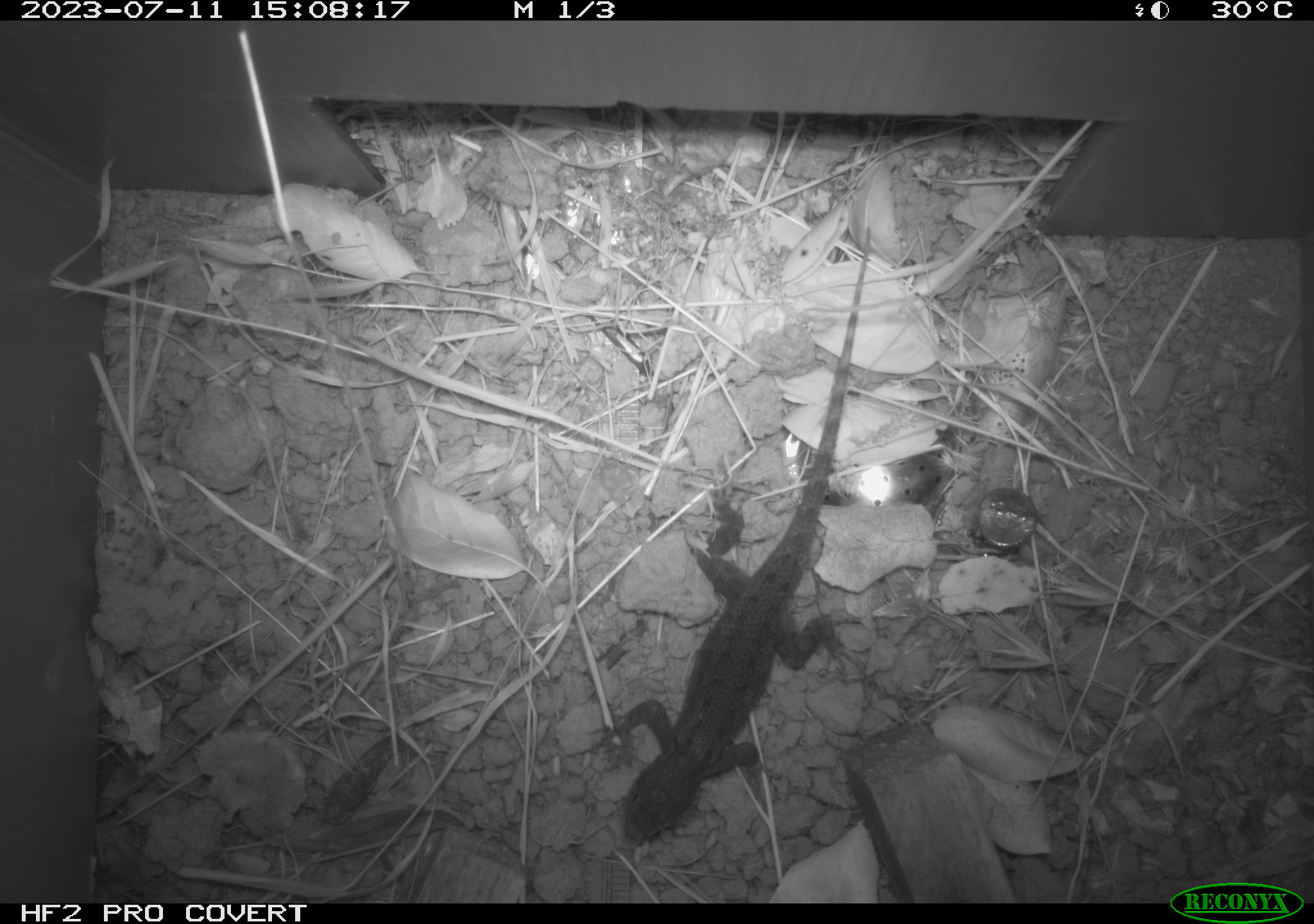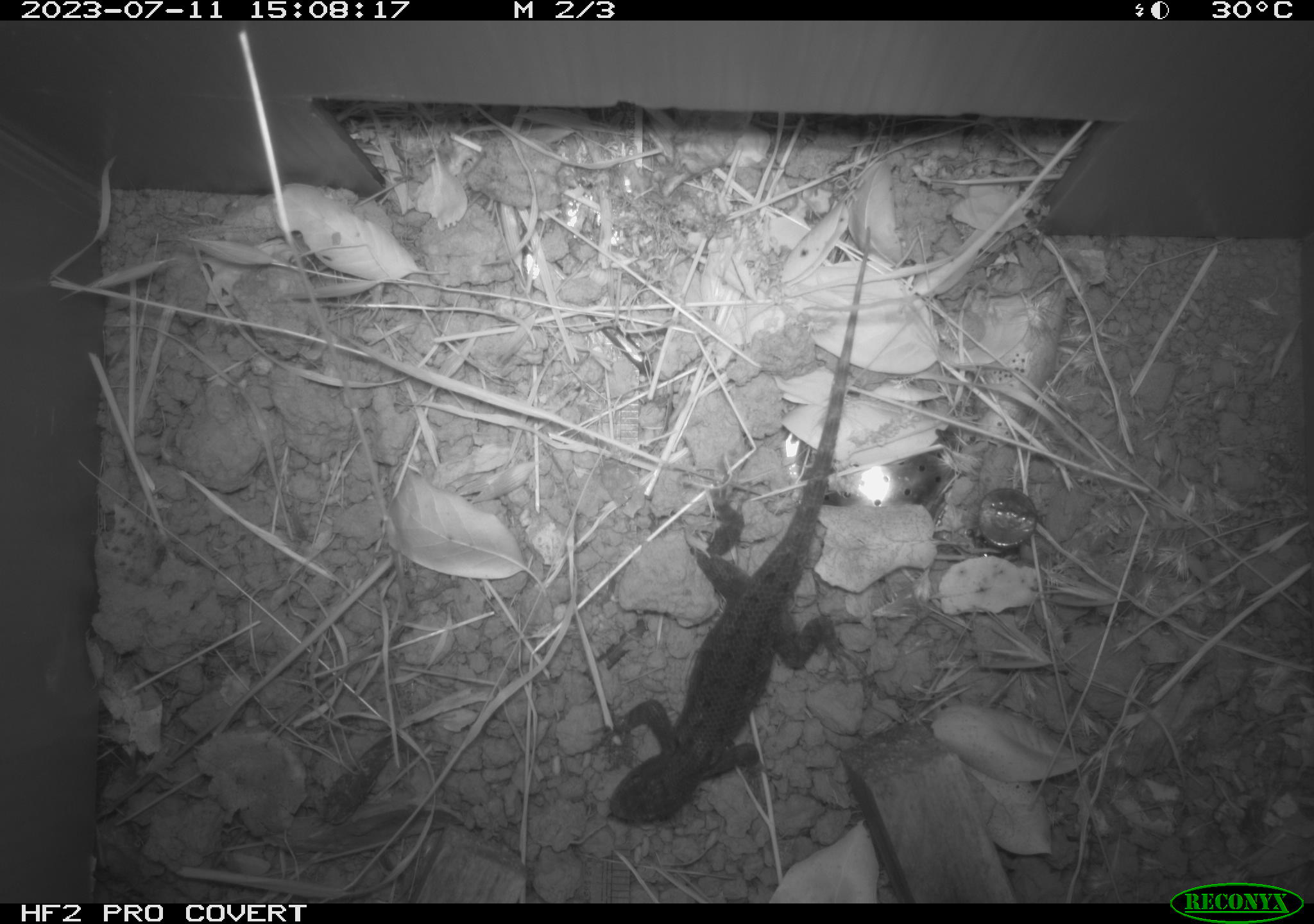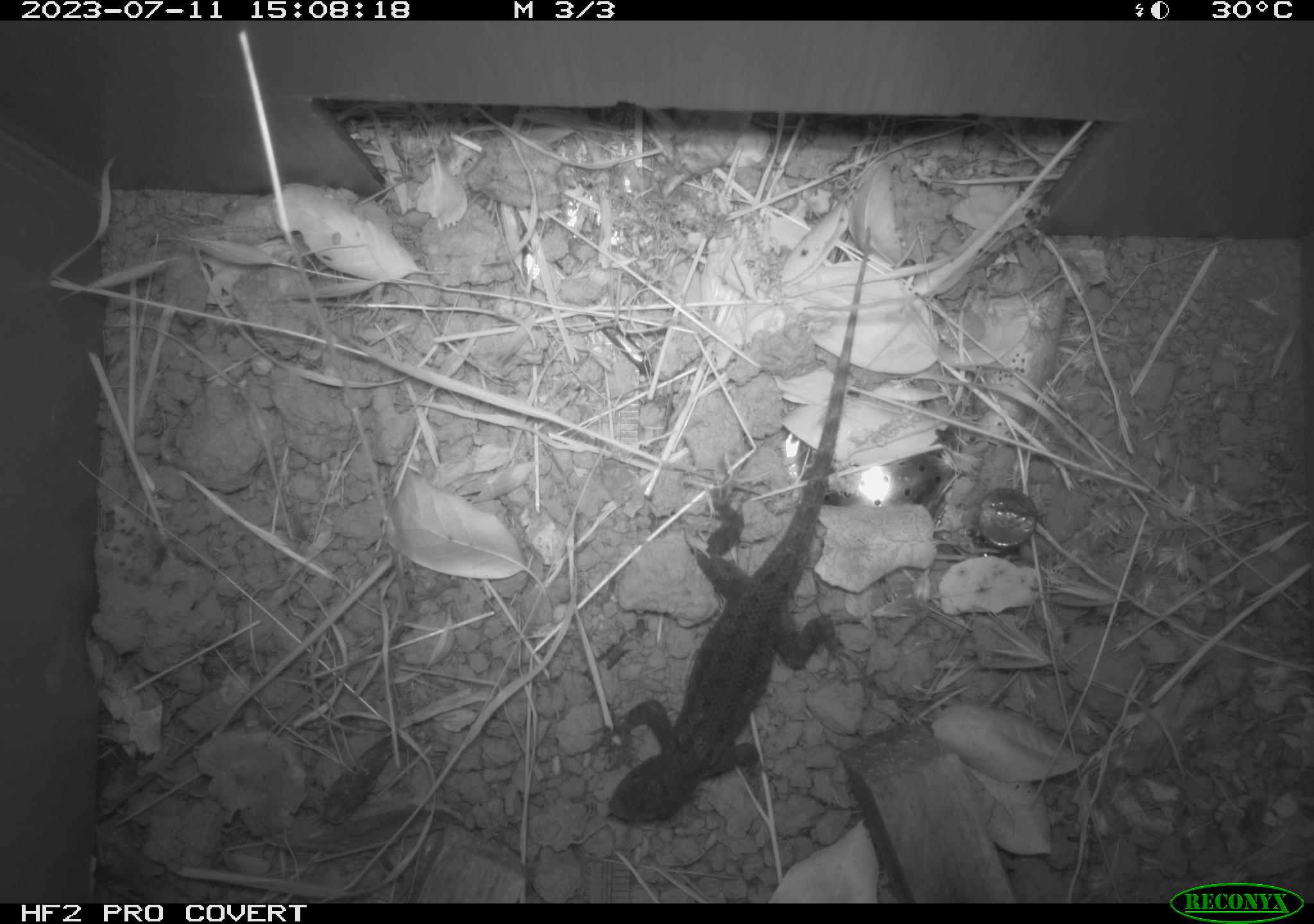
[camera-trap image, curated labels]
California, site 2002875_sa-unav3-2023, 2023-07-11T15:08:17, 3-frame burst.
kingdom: Animalia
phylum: Chordata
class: Reptilia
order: Squamata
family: Phrynosomatidae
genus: Sceloporus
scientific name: Sceloporus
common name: spiny lizards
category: sceloporus species